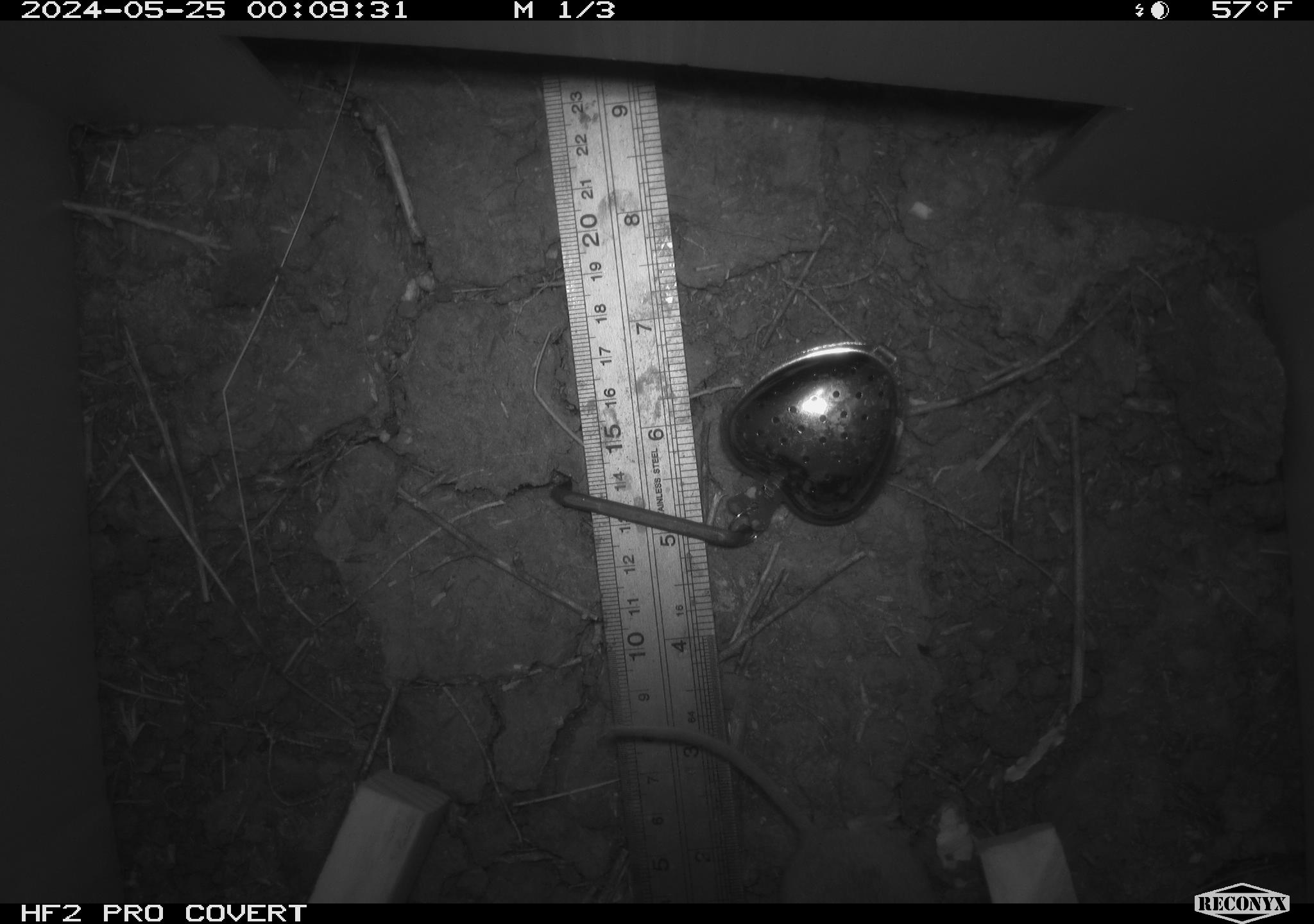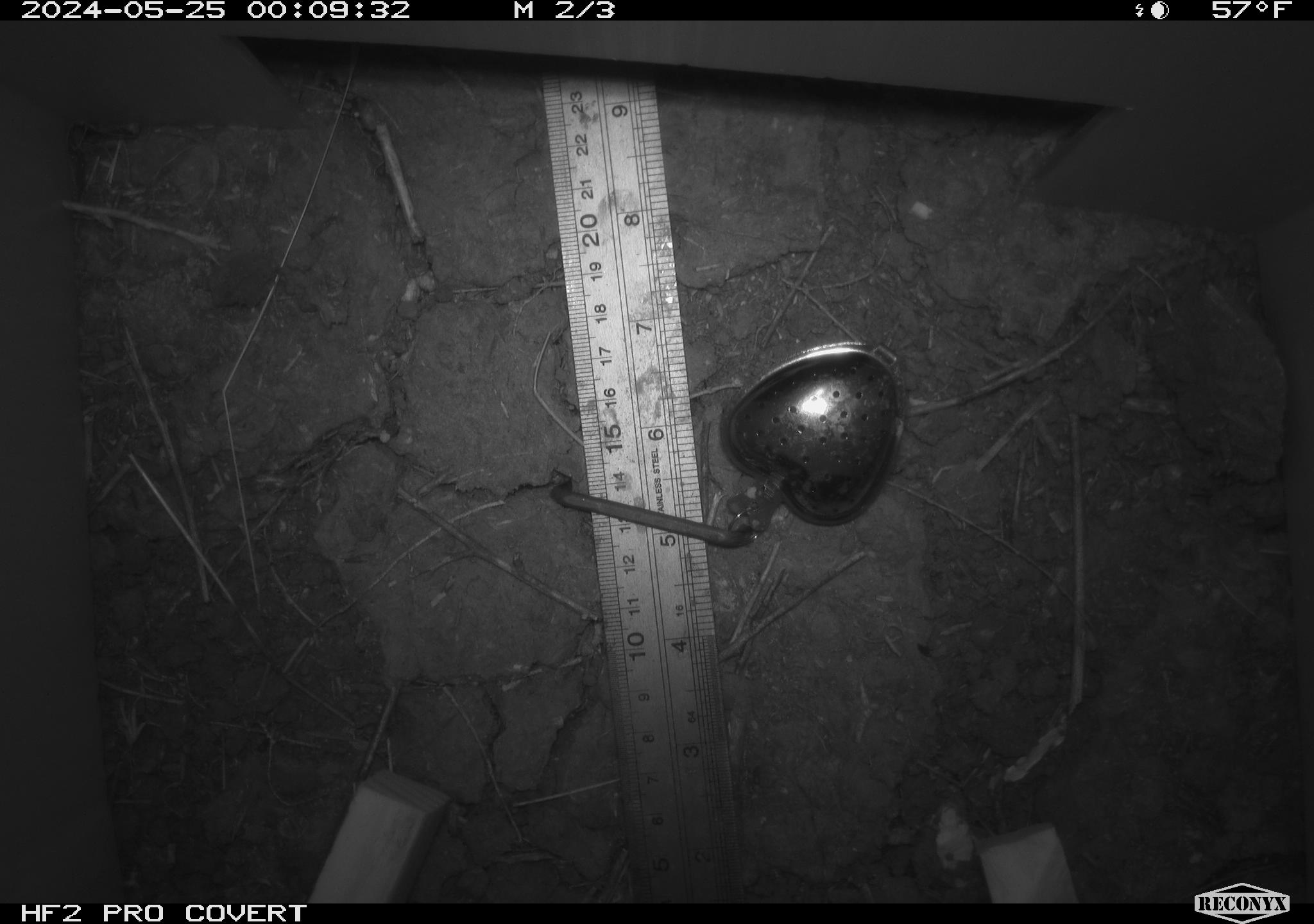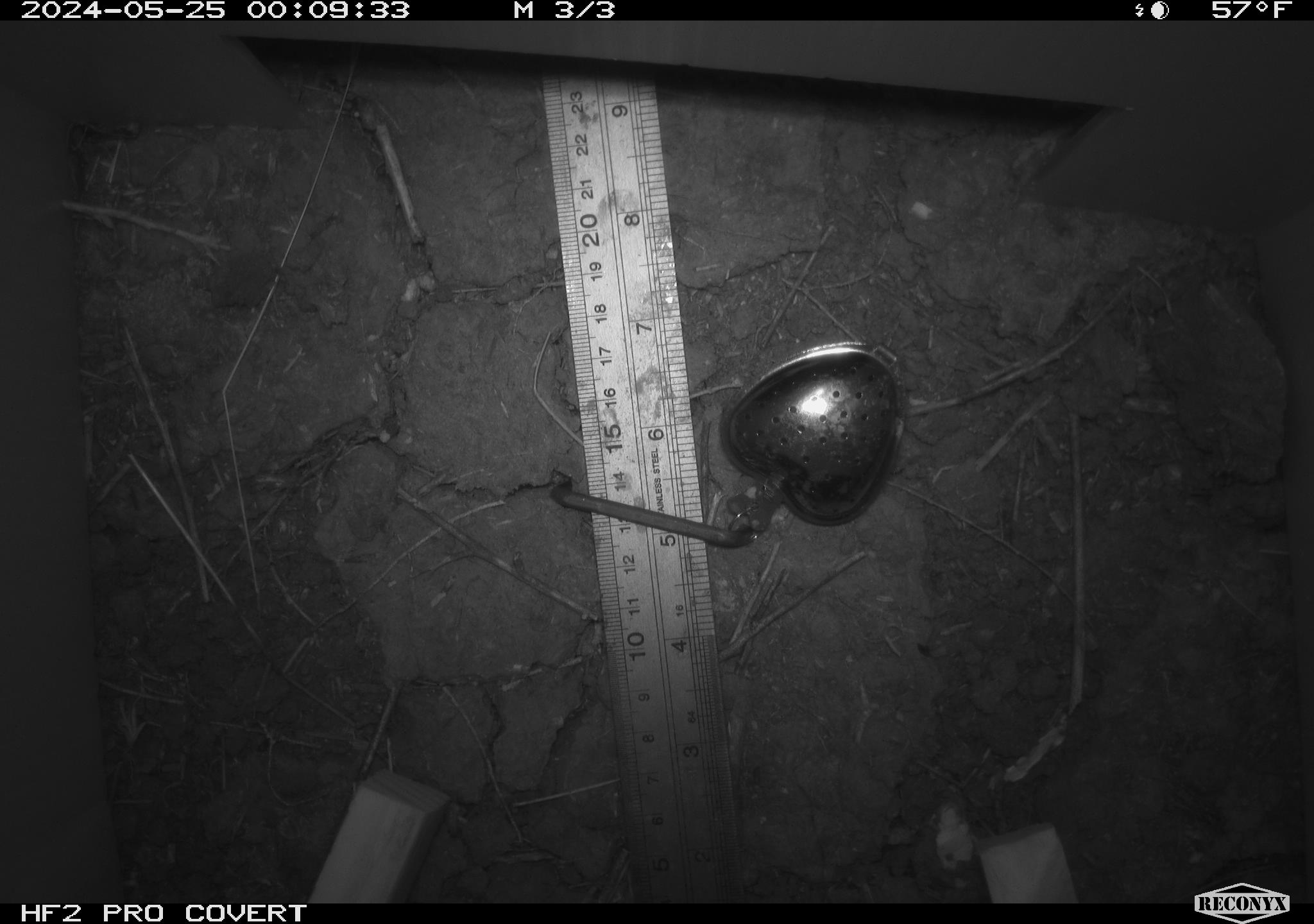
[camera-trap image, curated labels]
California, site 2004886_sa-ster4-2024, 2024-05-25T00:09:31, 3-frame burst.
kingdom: Animalia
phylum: Chordata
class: Mammalia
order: Rodentia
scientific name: Rodentia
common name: mouse species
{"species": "mouse species (Rodentia)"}